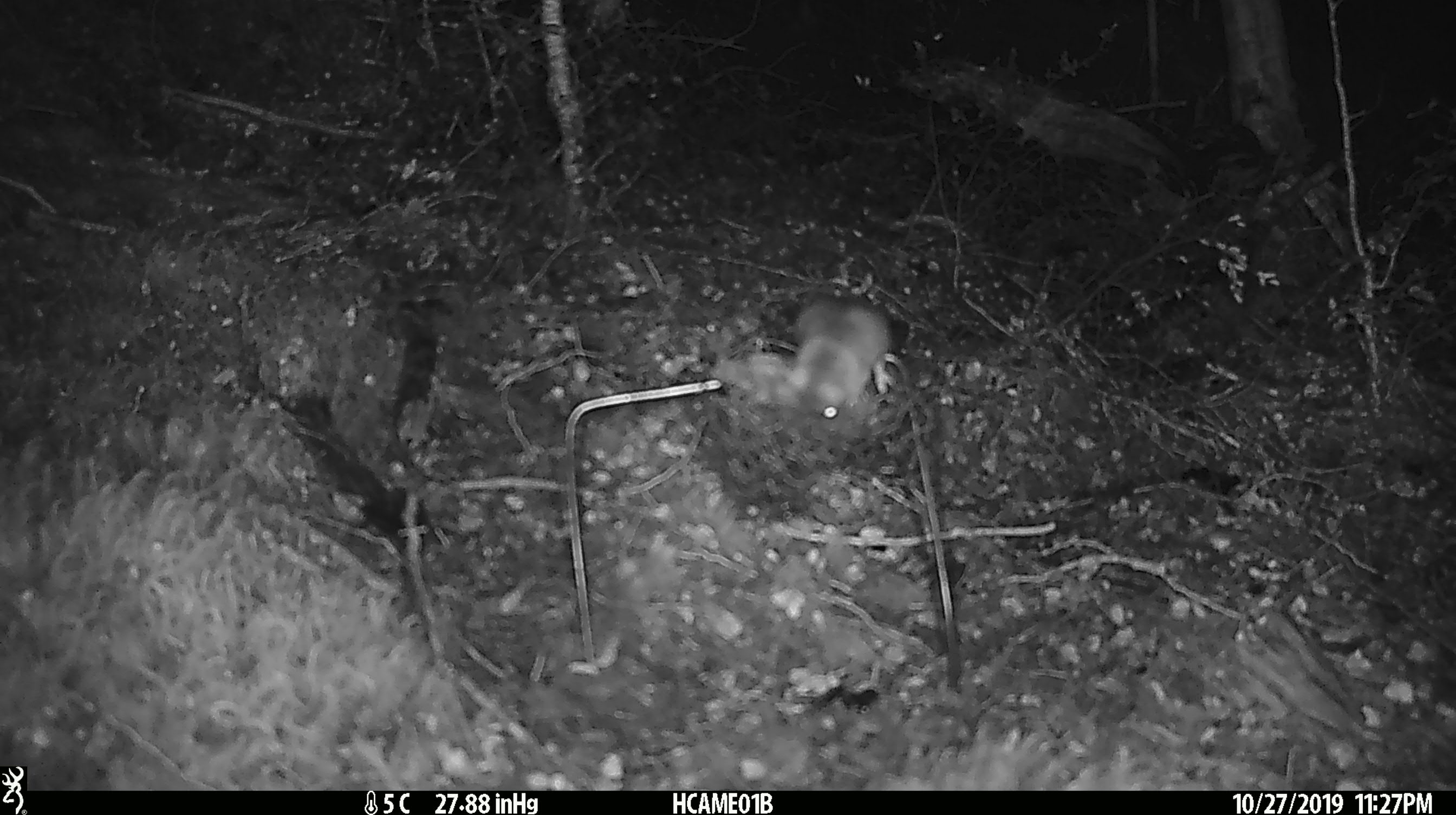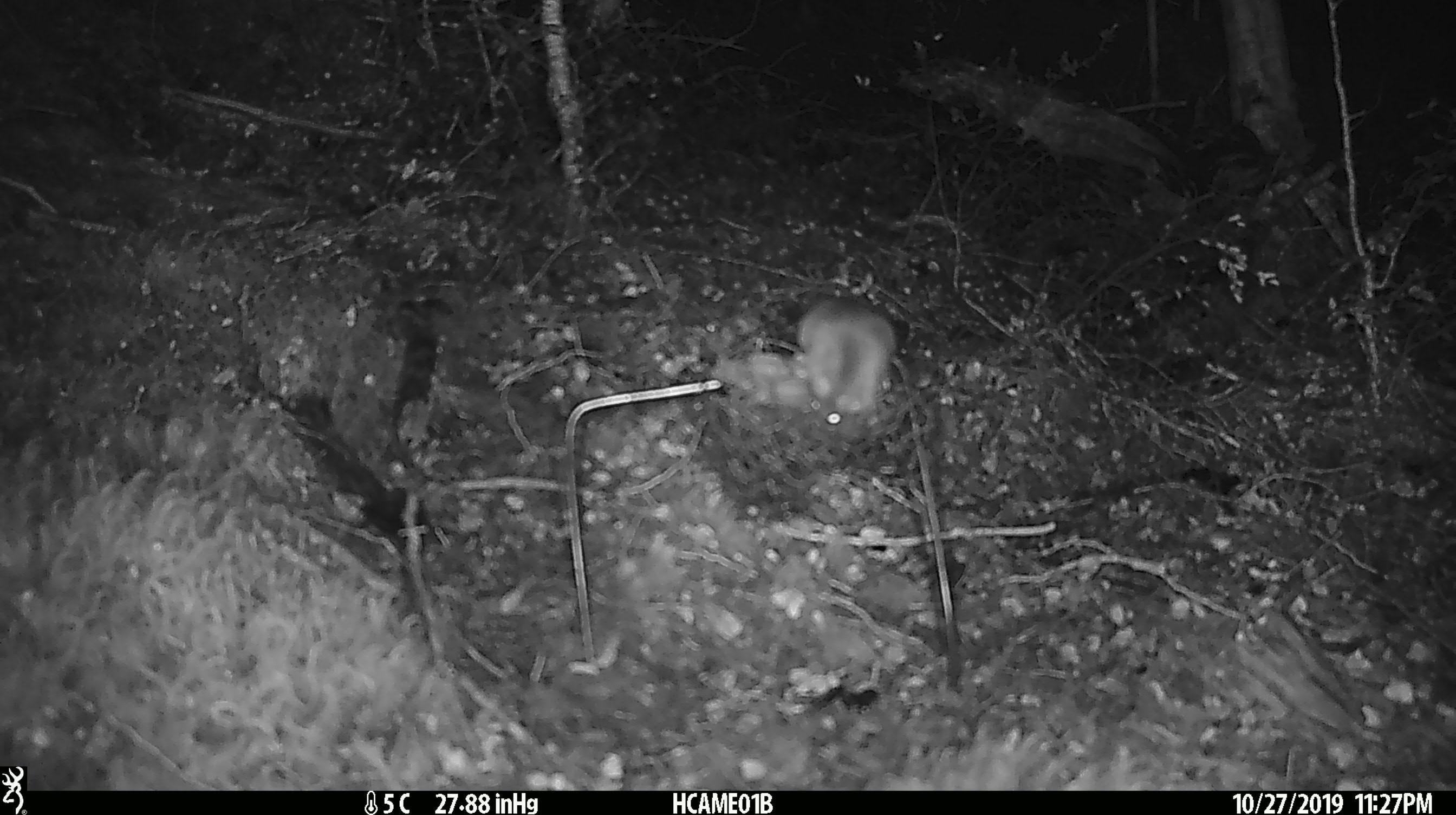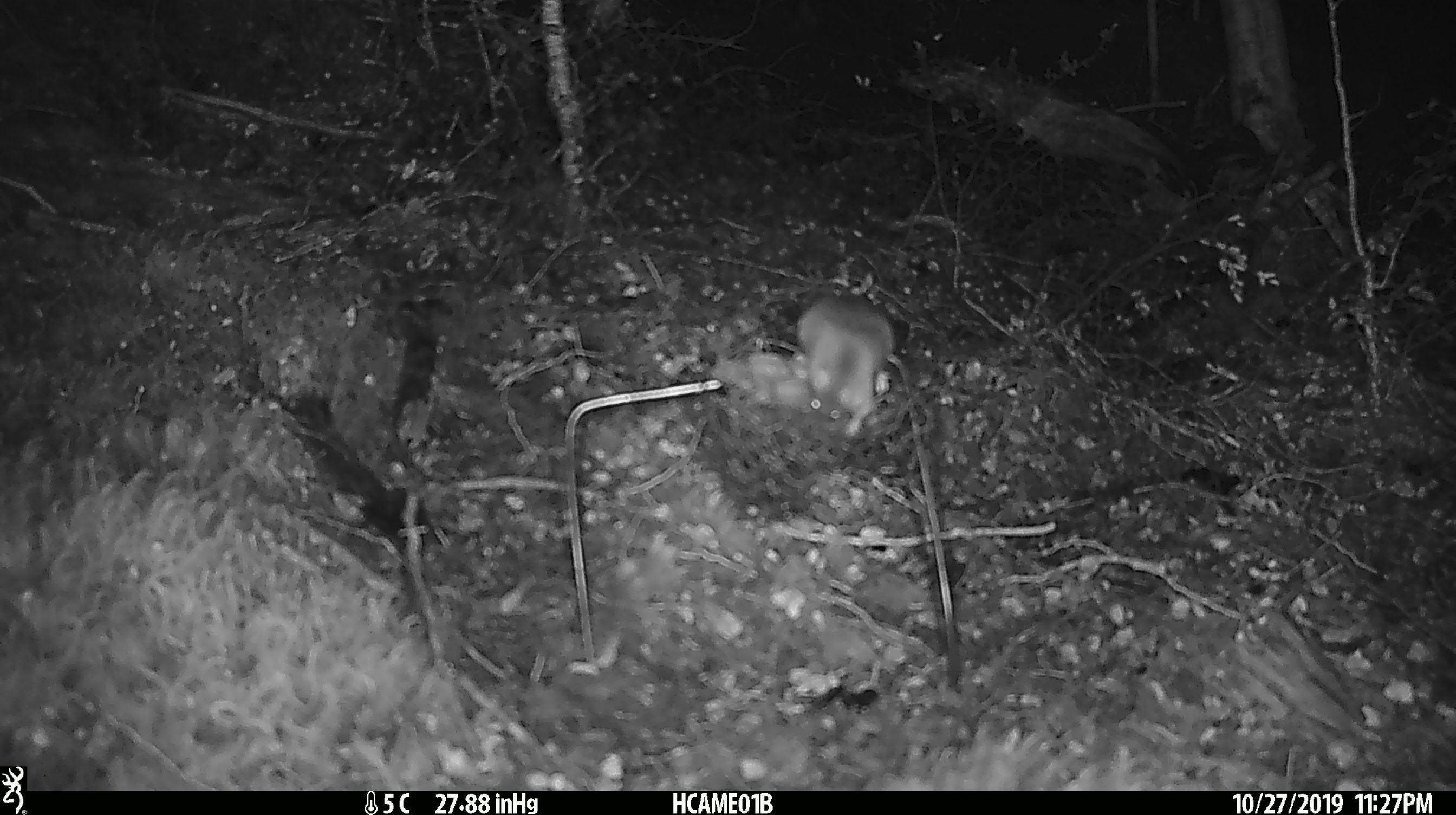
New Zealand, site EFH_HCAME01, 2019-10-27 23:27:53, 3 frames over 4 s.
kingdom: Animalia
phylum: Chordata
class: Mammalia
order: Rodentia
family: Muridae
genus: Mus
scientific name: Mus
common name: mouse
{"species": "mouse (Mus)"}